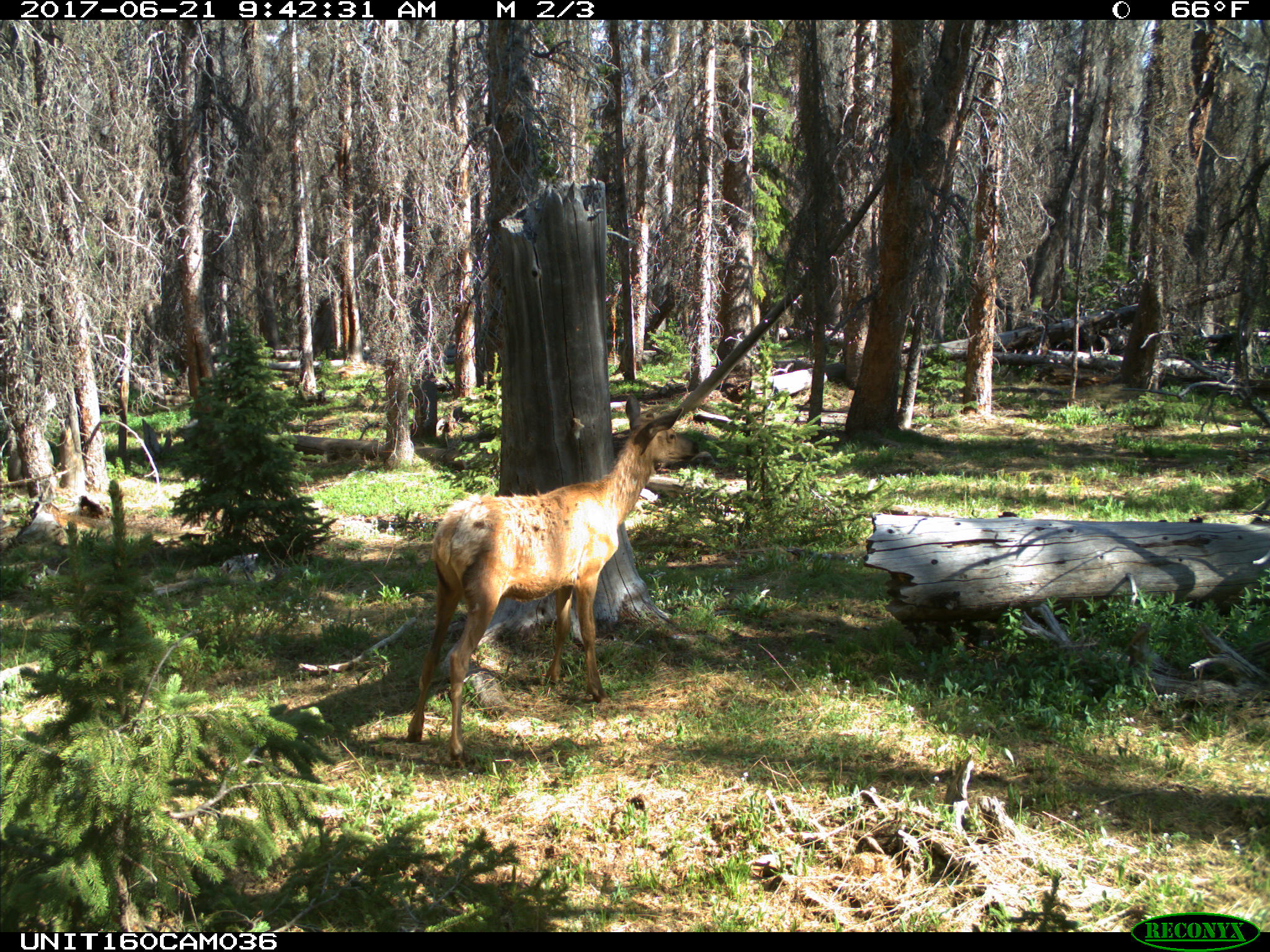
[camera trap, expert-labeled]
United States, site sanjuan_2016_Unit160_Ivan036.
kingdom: Animalia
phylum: Chordata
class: Mammalia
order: Artiodactyla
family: Cervidae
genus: Cervus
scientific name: Cervus elaphus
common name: red deer